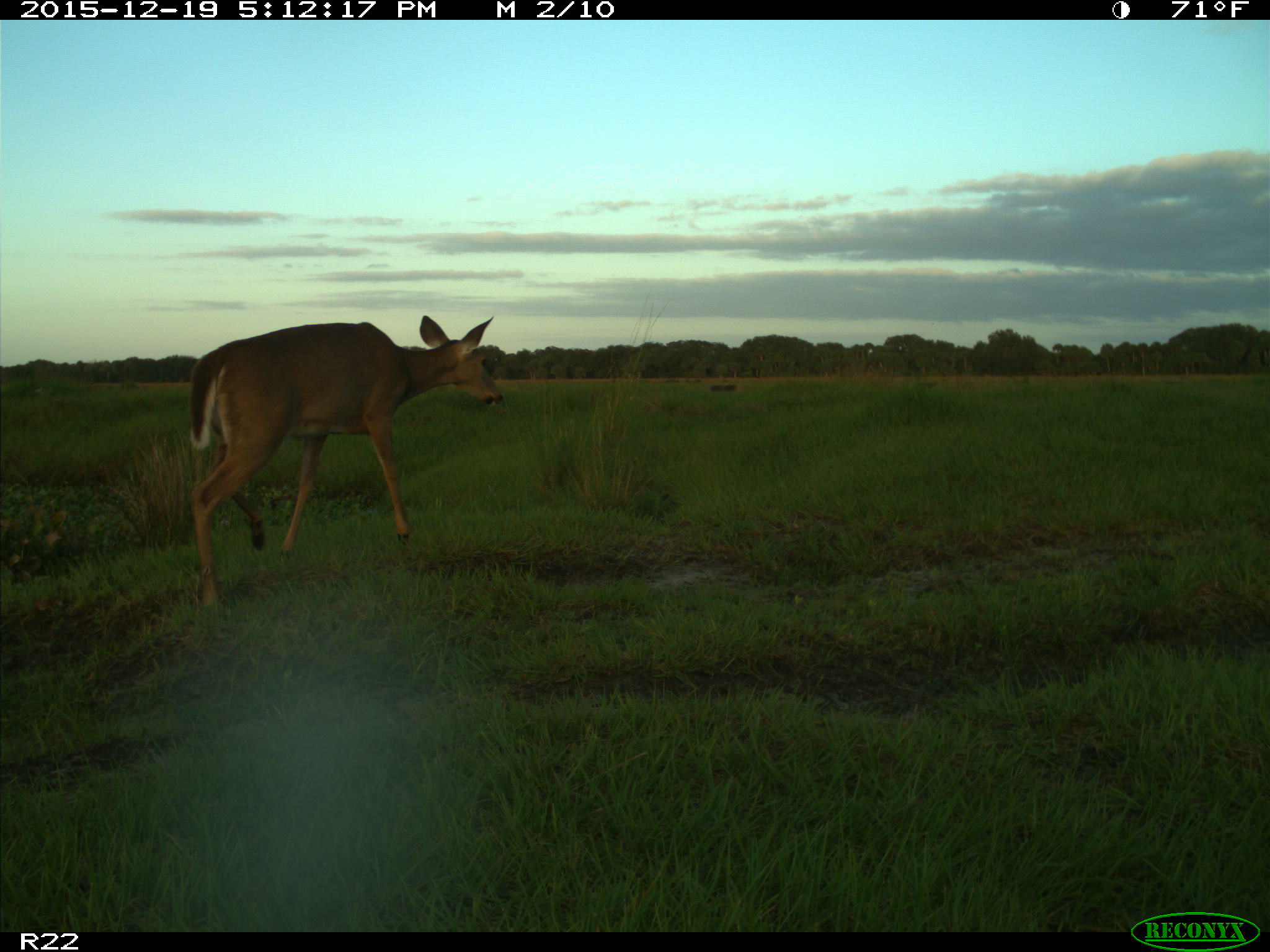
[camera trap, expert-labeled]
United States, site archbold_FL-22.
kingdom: Animalia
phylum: Chordata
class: Mammalia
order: Artiodactyla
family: Cervidae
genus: Odocoileus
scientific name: Odocoileus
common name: deer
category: unidentified deer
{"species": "unidentified deer (deer) (Odocoileus)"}